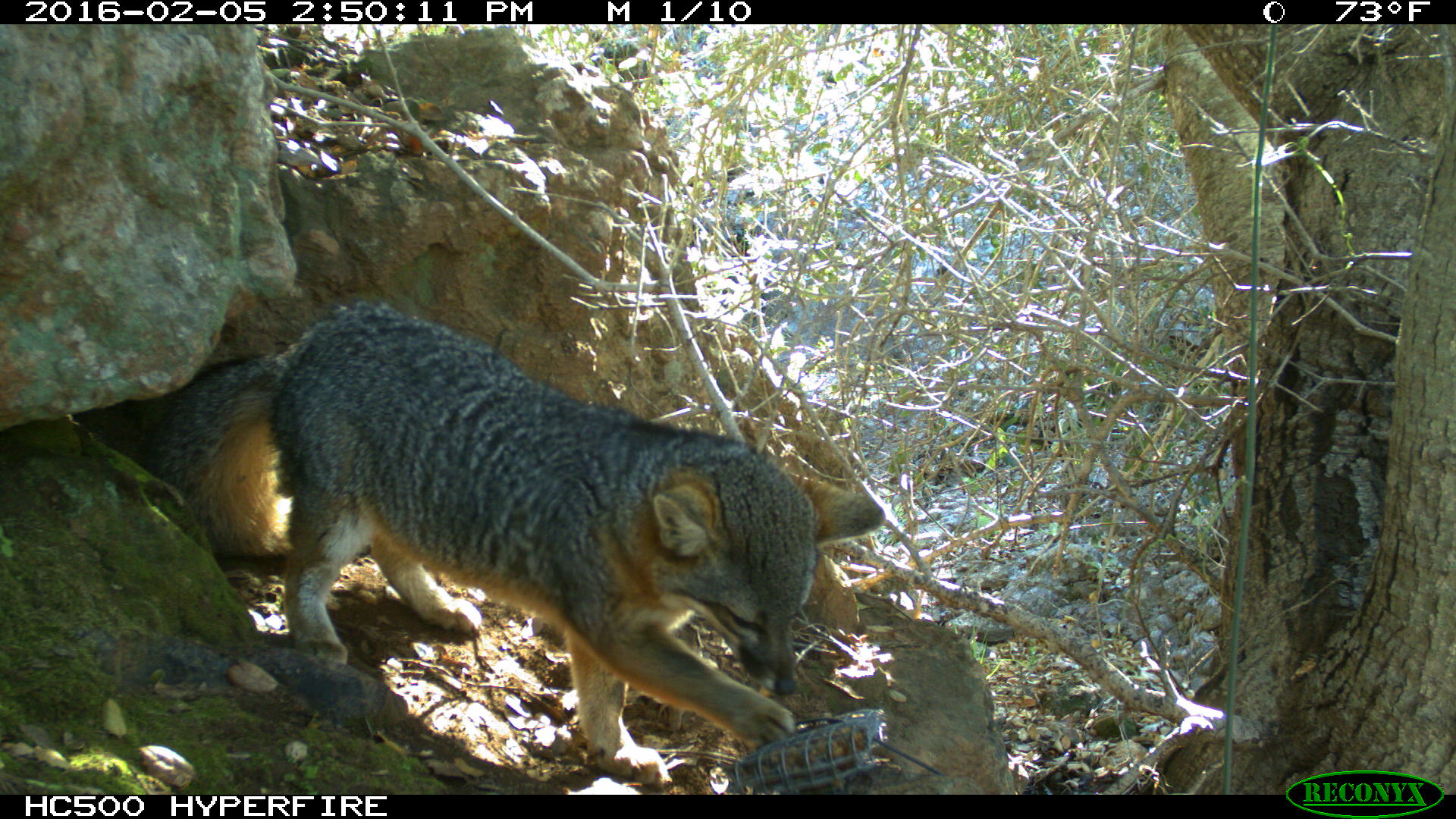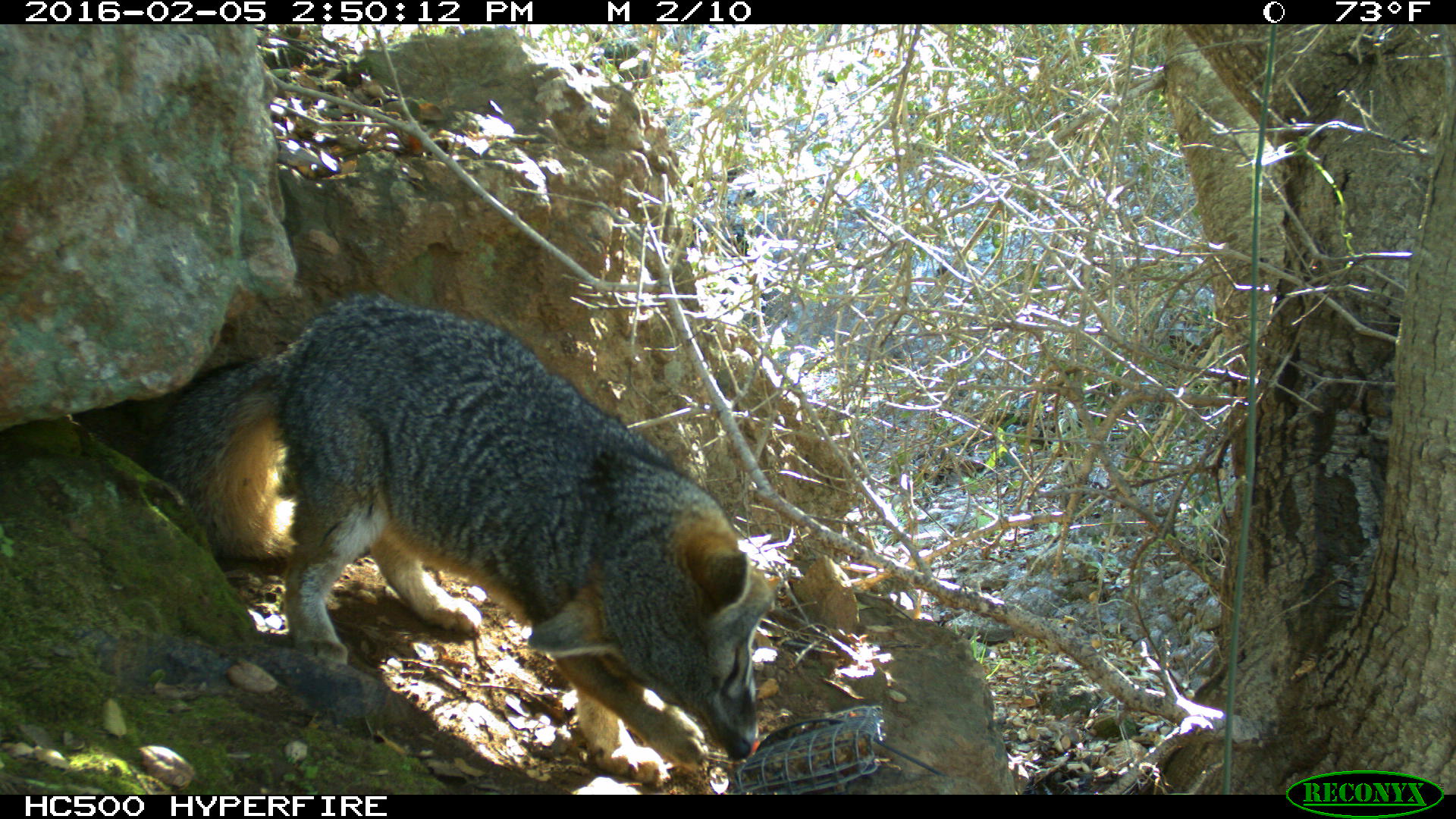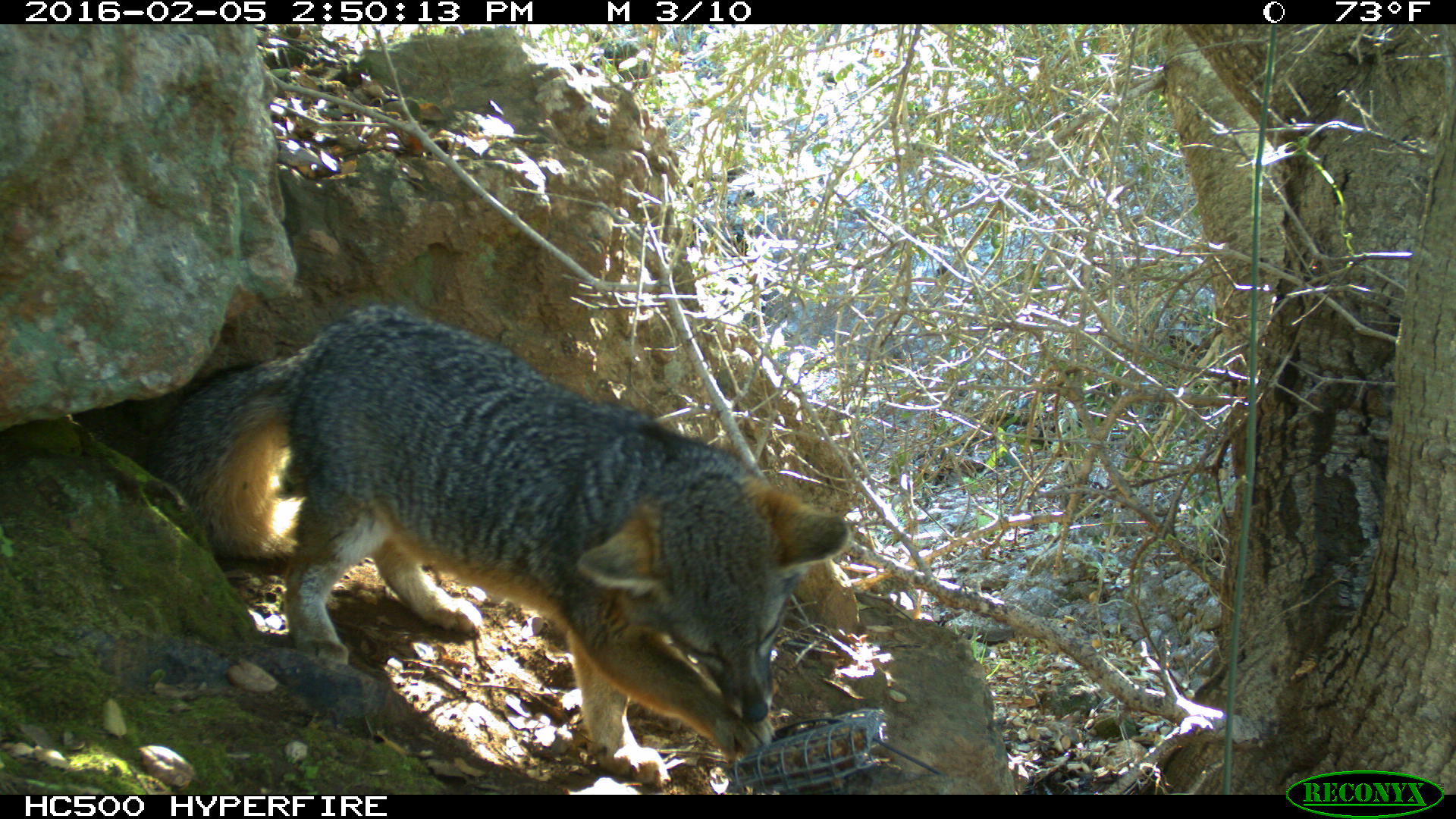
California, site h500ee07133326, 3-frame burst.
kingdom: Animalia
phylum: Chordata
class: Mammalia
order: Carnivora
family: Canidae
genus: Urocyon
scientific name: Urocyon littoralis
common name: island fox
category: fox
Fox (island fox) (Urocyon littoralis).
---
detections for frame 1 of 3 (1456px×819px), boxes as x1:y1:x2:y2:
fox: 133:300:886:786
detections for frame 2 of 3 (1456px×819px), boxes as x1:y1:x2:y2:
fox: 146:285:777:784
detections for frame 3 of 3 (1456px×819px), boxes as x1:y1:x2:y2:
fox: 145:305:853:786